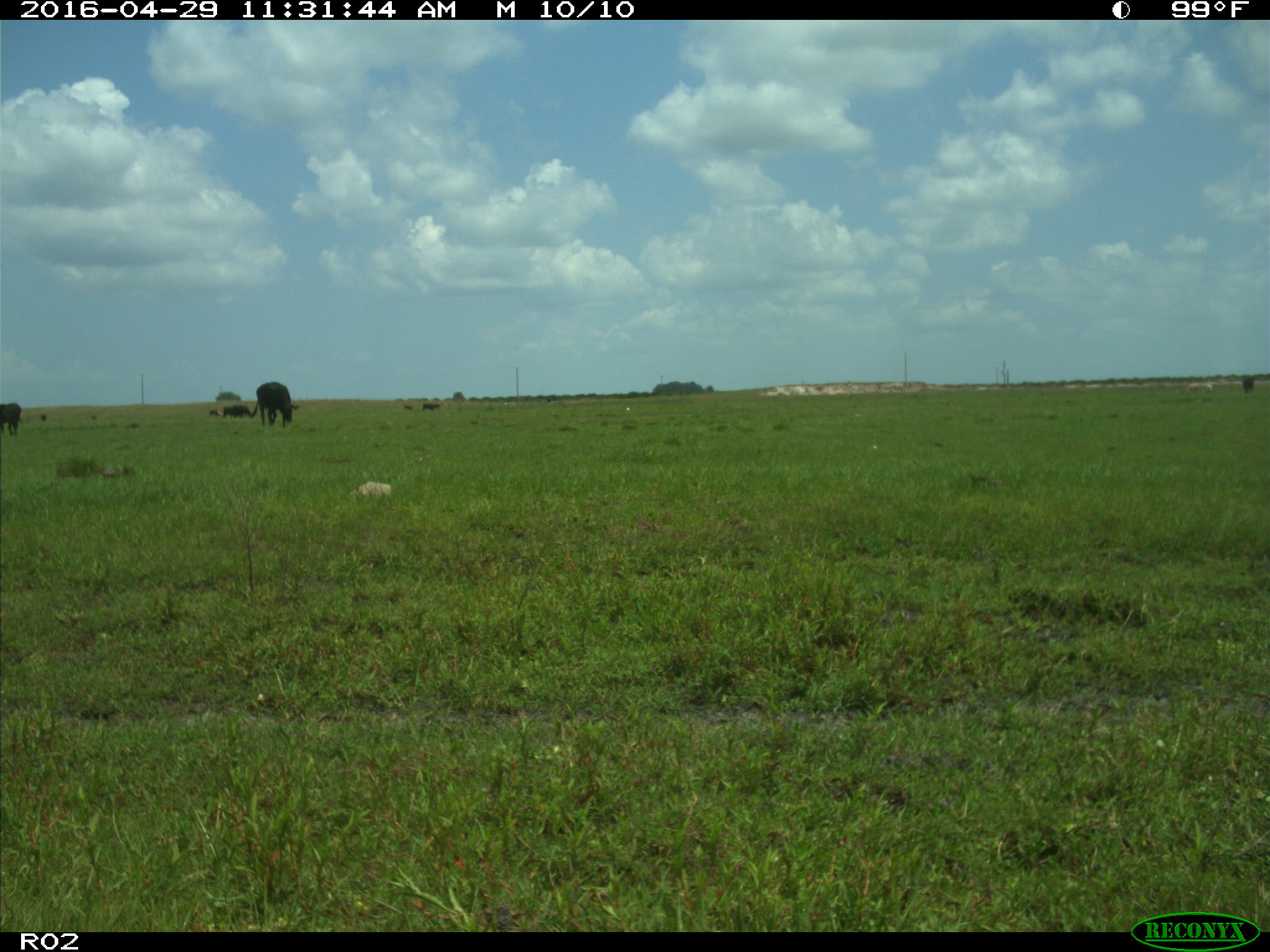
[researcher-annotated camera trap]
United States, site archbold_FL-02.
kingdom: Animalia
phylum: Chordata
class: Mammalia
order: Artiodactyla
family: Bovidae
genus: Bos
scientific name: Bos taurus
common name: domestic cow